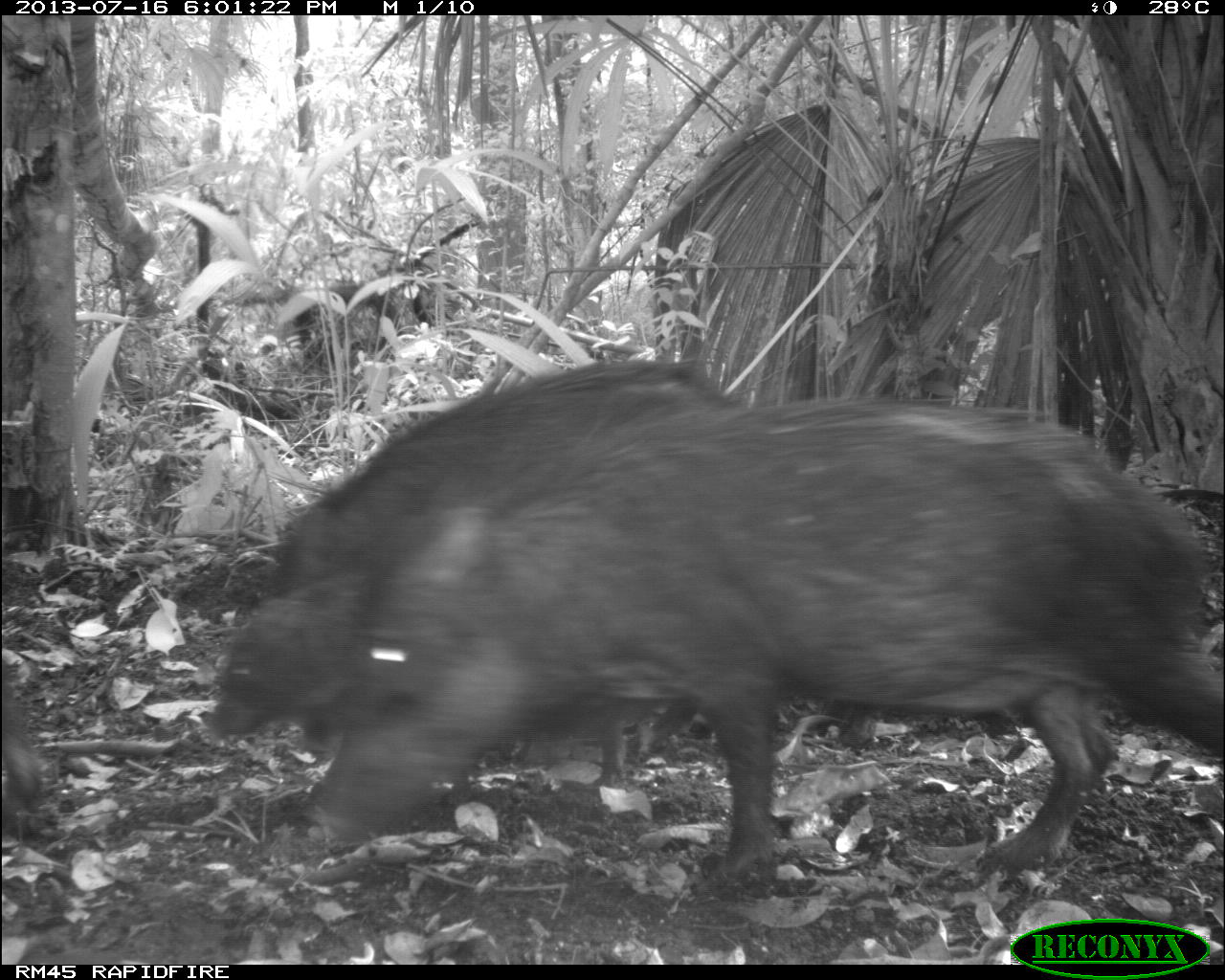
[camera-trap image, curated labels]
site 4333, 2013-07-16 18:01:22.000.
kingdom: Animalia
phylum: Chordata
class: Mammalia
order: Artiodactyla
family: Tayassuidae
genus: Tayassu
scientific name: Tayassu pecari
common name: white-lipped peccary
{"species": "Tayassu pecari (white-lipped peccary)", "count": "3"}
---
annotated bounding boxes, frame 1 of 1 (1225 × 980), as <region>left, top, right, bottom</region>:
tayassu pecari: <region>300, 395, 1225, 875</region>; <region>263, 355, 729, 589</region>; <region>208, 573, 371, 762</region>; <region>2, 685, 40, 820</region>